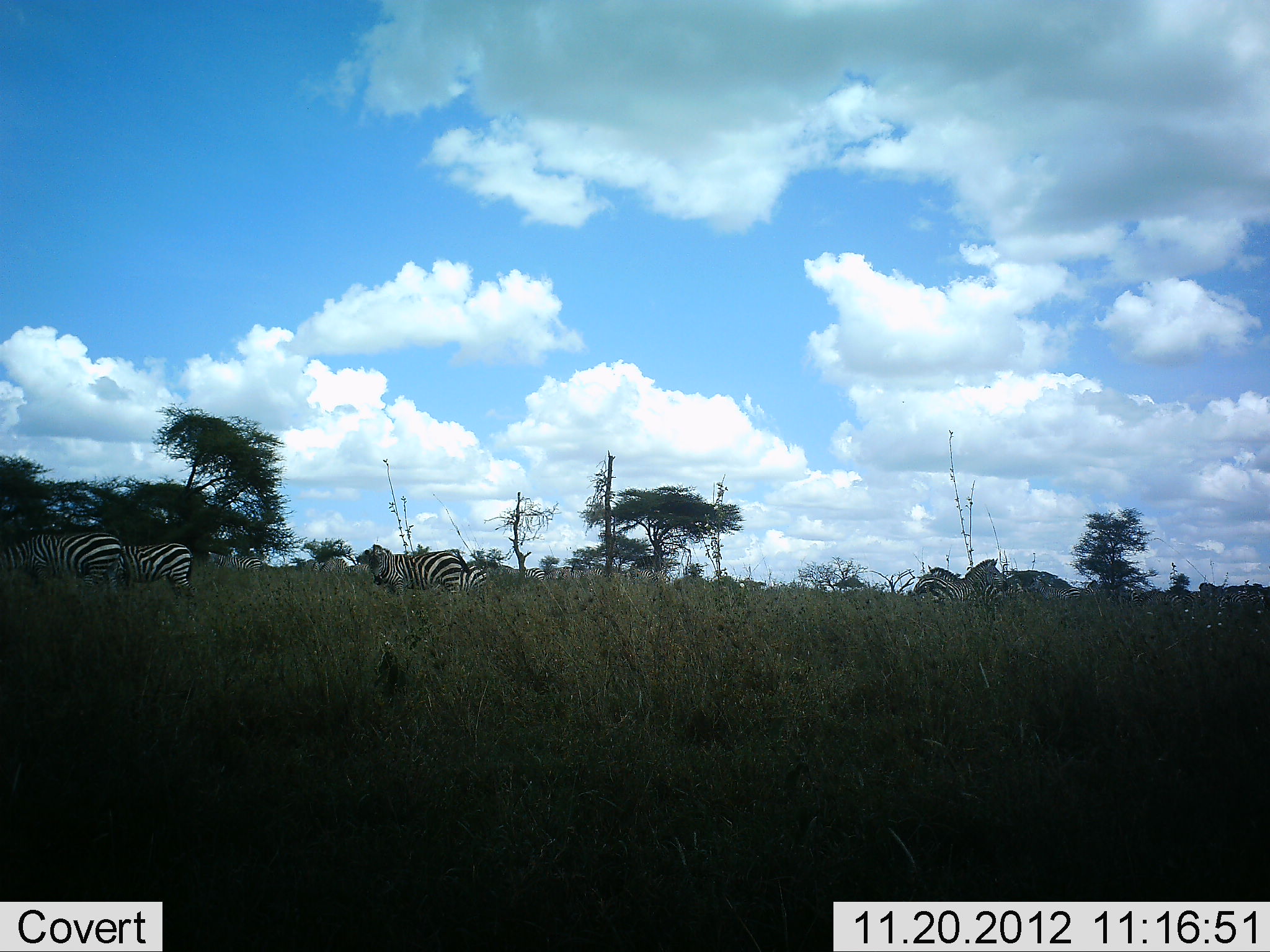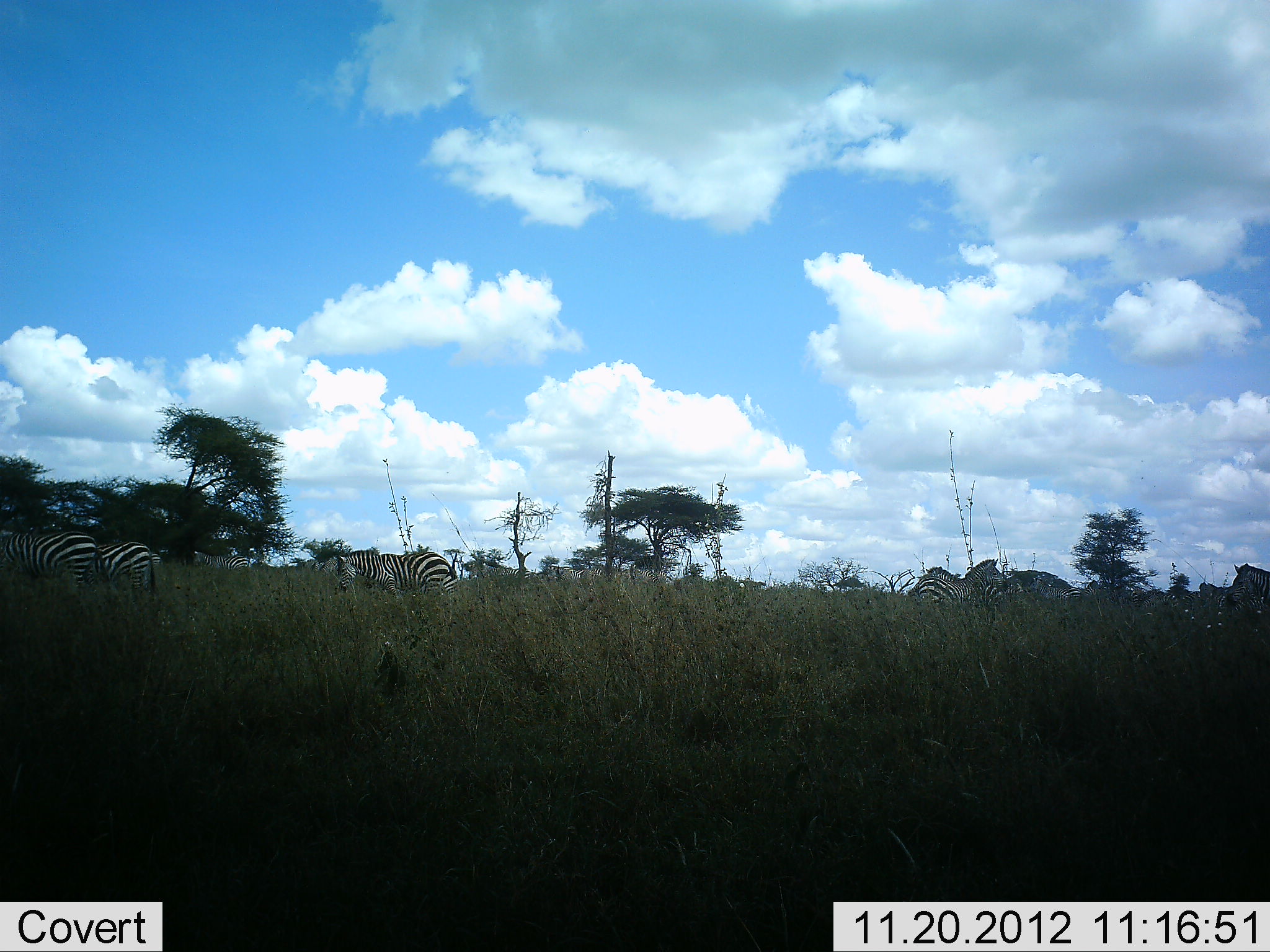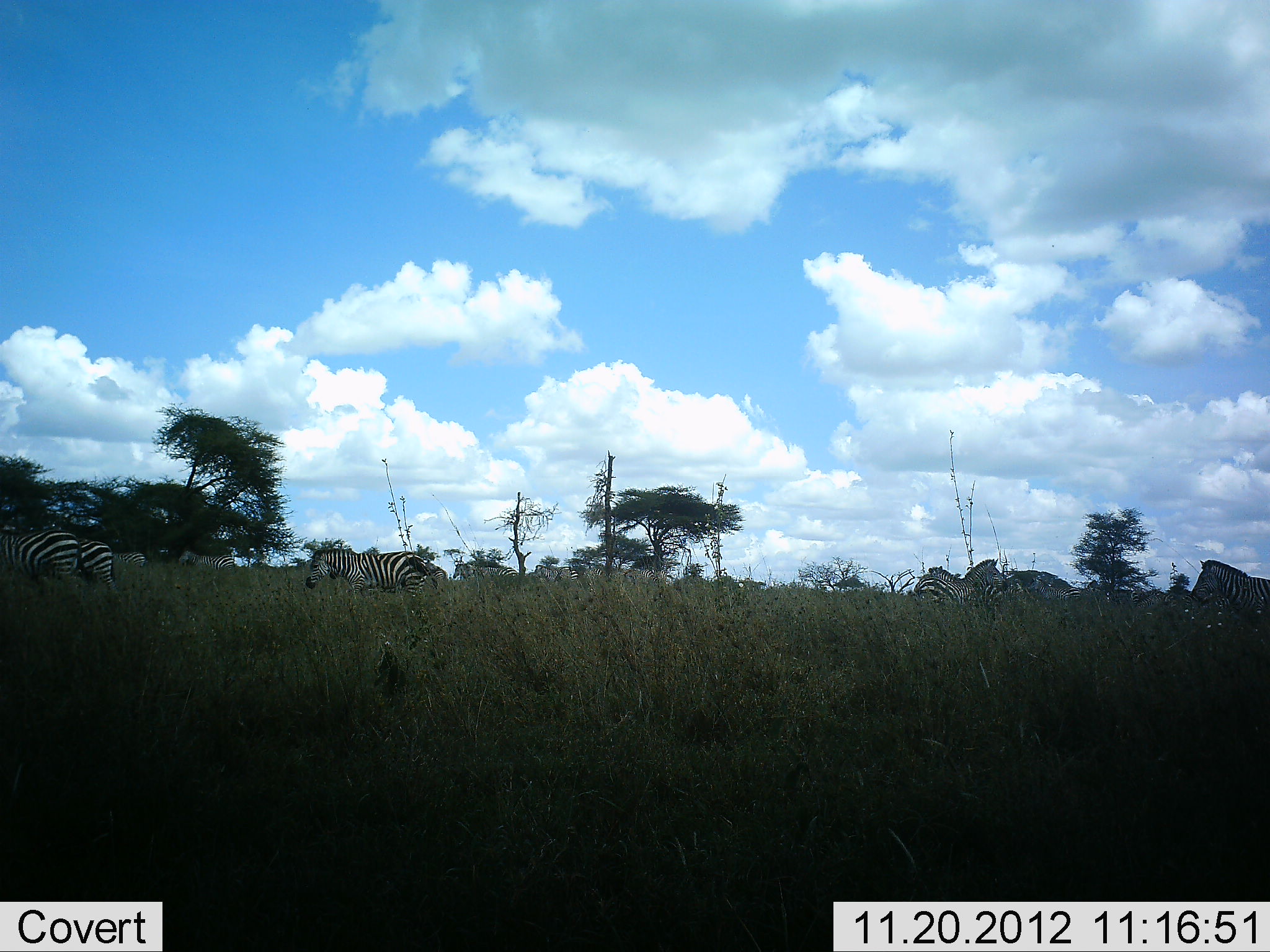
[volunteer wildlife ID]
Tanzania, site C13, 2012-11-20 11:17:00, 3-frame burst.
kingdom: Animalia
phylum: Chordata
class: Mammalia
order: Perissodactyla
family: Equidae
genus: Equus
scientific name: Equus quagga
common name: plains zebra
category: zebra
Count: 8.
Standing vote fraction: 50%.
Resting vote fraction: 0%.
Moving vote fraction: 80%.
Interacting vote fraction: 0%.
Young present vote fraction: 0%.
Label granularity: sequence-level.